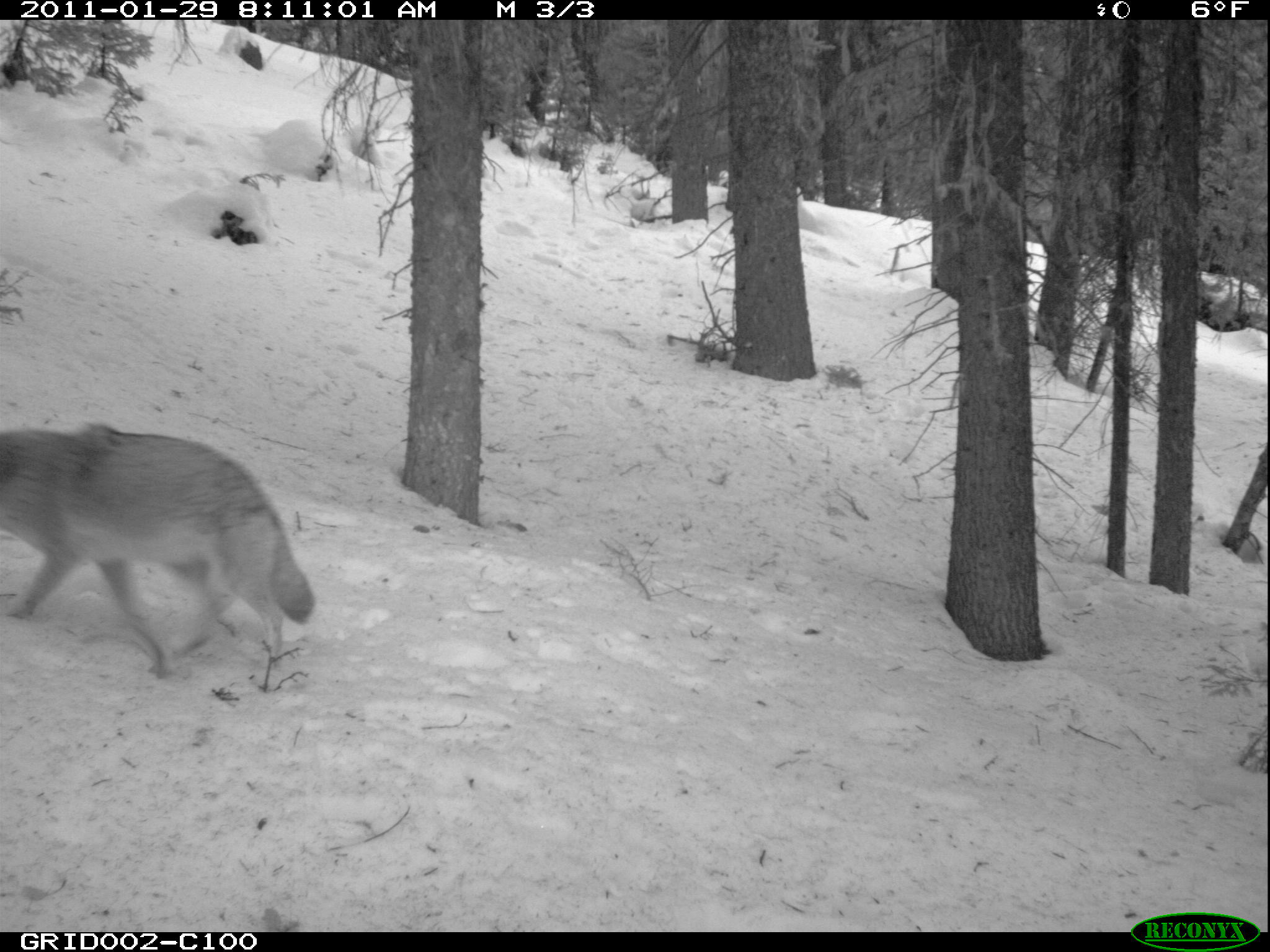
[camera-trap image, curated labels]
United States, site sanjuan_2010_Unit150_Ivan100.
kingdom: Animalia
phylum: Chordata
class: Mammalia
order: Carnivora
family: Canidae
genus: Canis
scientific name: Canis latrans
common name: coyote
Canis latrans (coyote).